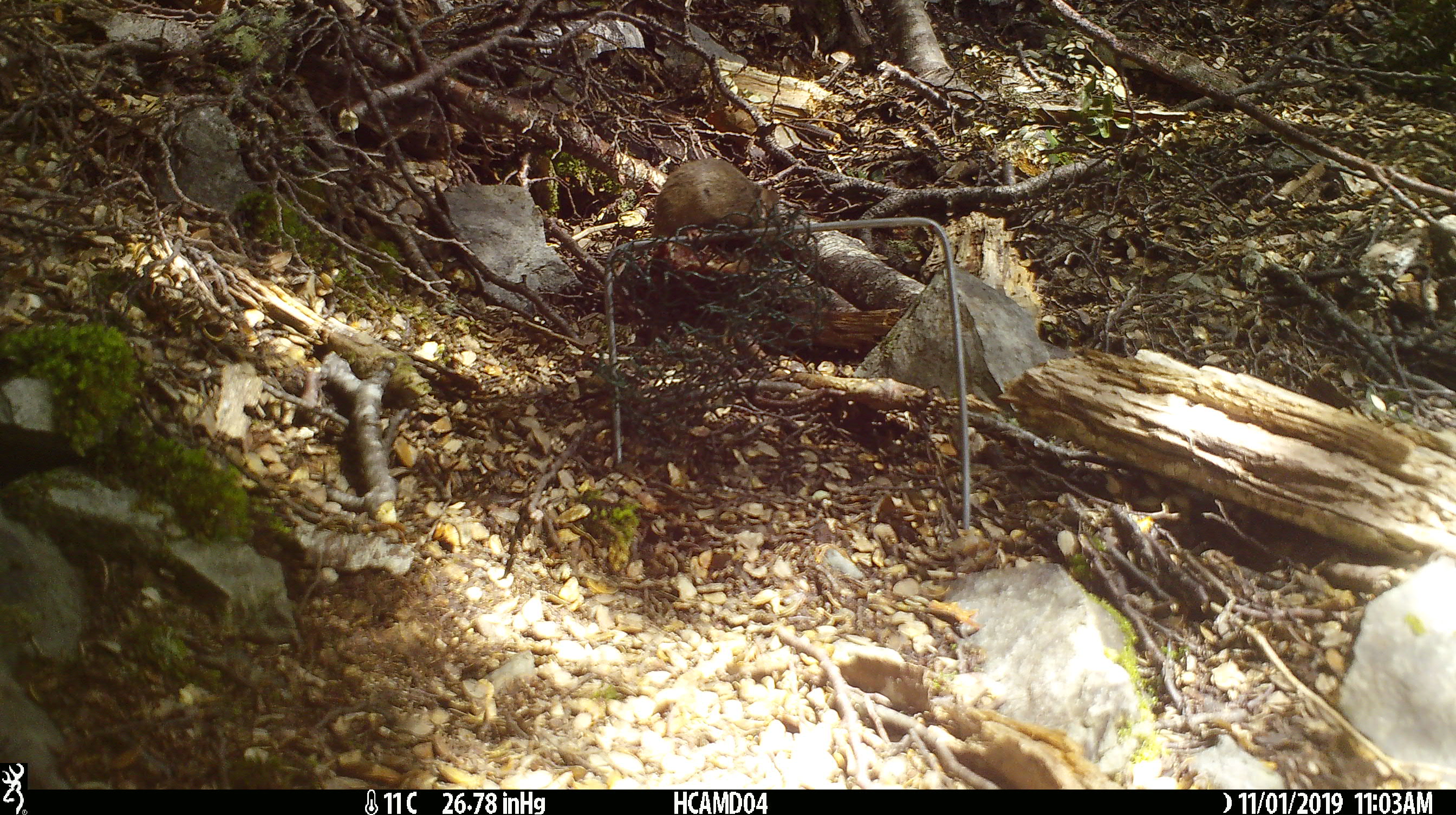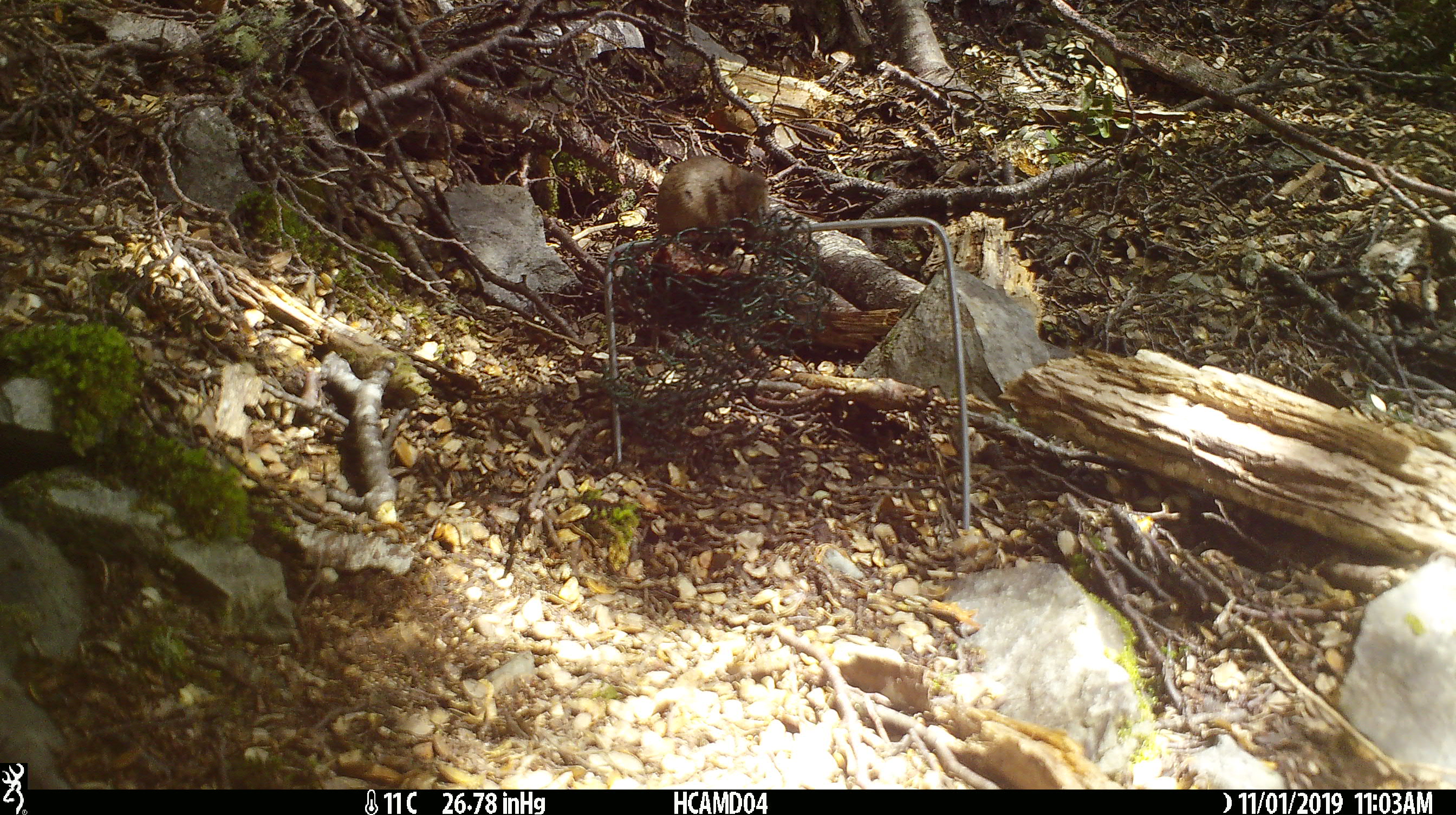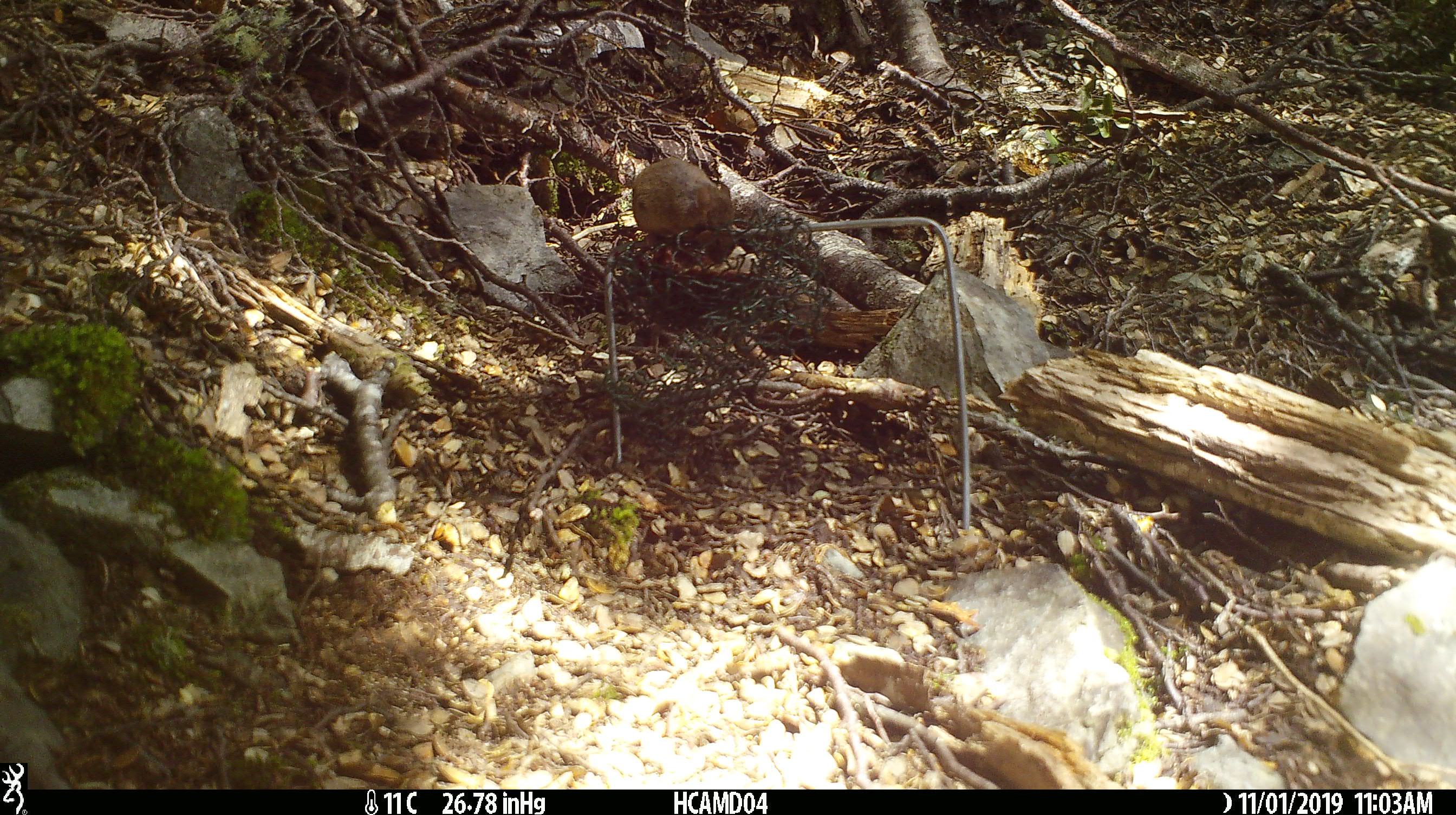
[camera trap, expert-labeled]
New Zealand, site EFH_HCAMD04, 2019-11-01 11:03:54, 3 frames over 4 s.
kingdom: Animalia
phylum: Chordata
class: Mammalia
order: Rodentia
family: Muridae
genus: Mus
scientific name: Mus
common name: mouse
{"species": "mouse (Mus)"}